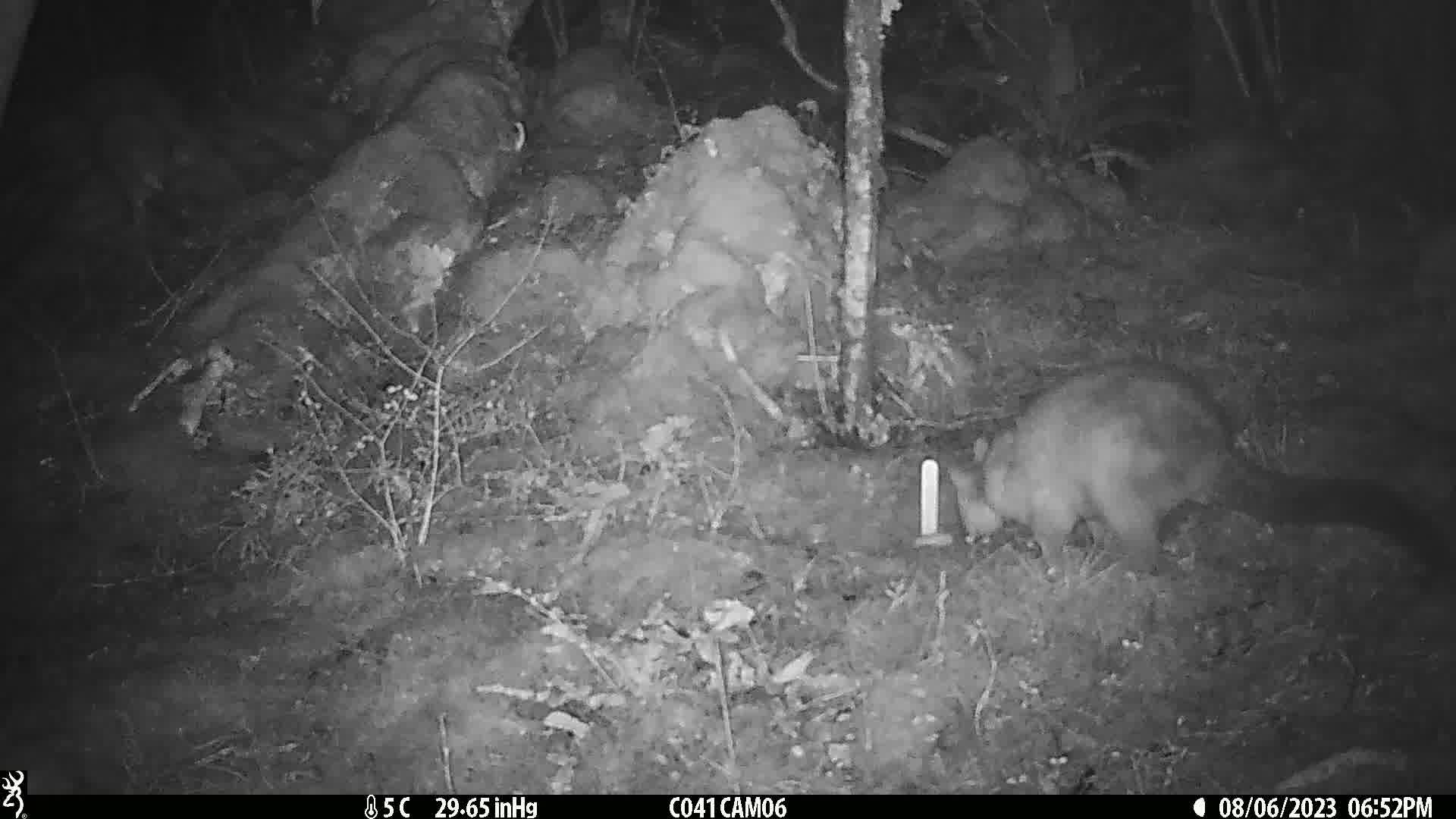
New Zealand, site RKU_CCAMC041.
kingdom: Animalia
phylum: Chordata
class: Mammalia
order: Diprotodontia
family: Phalangeridae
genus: Trichosurus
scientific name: Trichosurus vulpecula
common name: common brushtail possum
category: possum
Possum (common brushtail possum) (Trichosurus vulpecula).